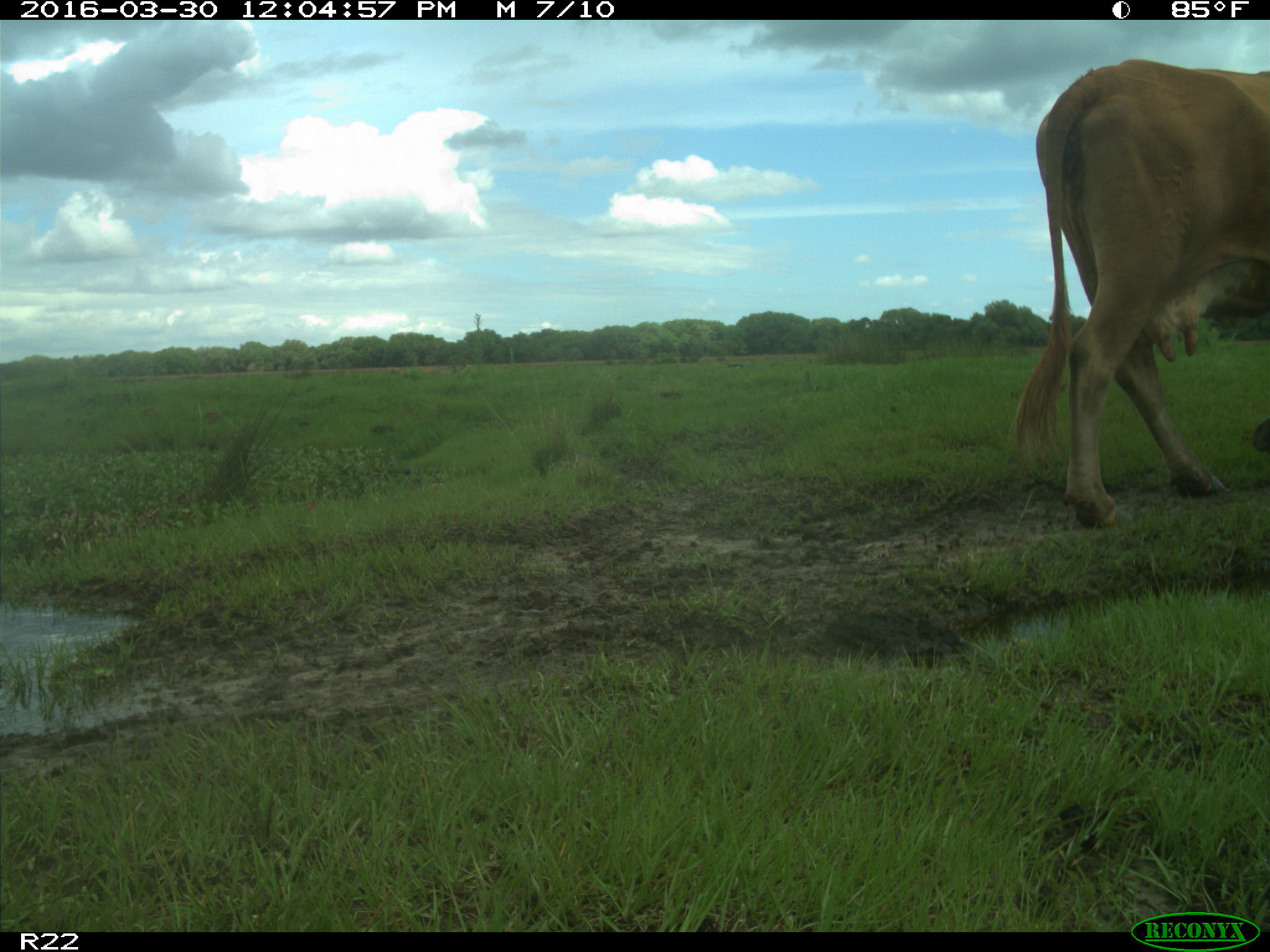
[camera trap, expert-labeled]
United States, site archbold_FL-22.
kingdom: Animalia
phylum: Chordata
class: Mammalia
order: Artiodactyla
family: Bovidae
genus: Bos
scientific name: Bos taurus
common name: domestic cow